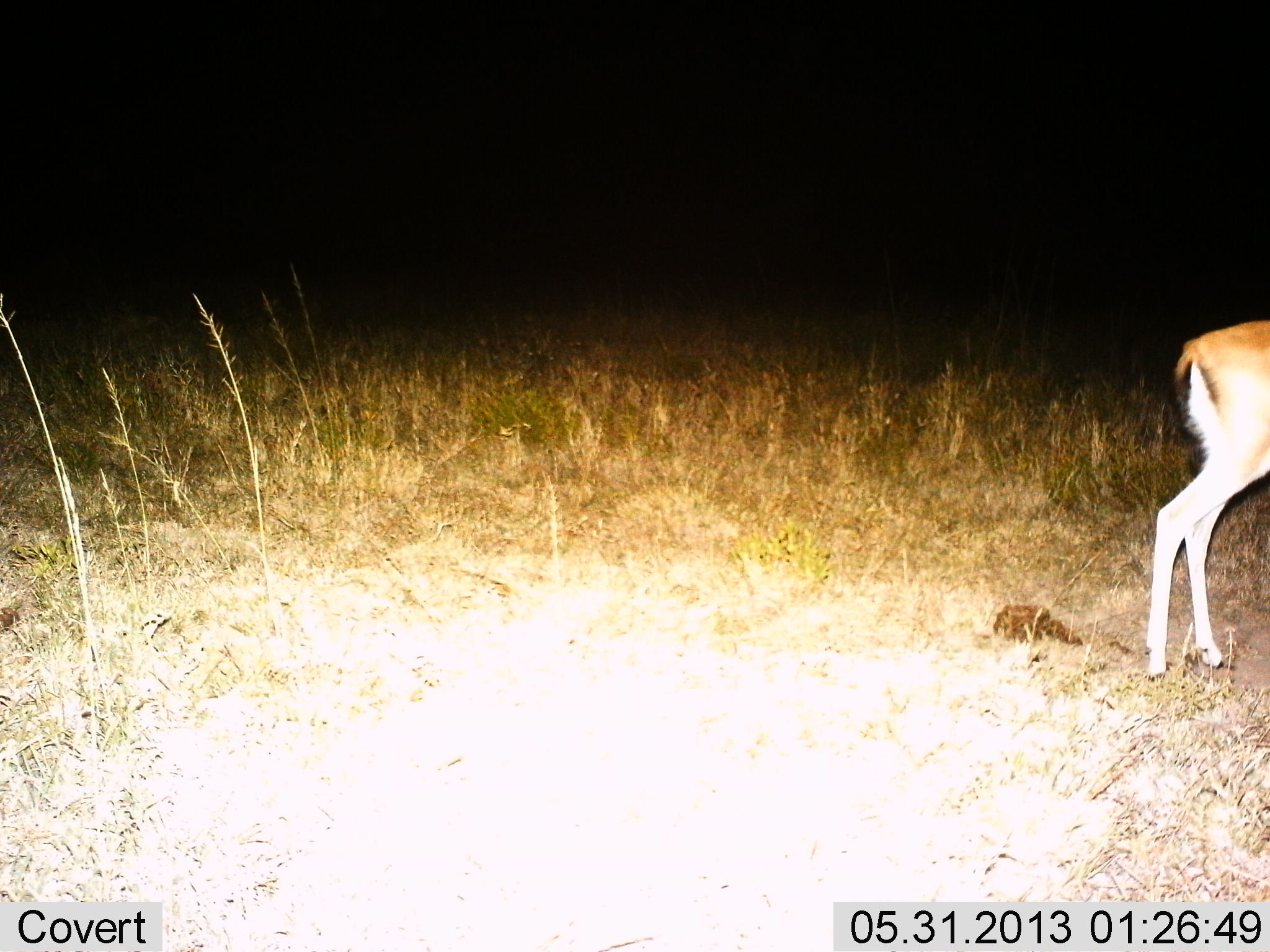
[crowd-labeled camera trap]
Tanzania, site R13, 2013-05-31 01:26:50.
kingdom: Animalia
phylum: Chordata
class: Mammalia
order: Artiodactyla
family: Bovidae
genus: Eudorcas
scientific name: Eudorcas thomsonii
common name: thomson's gazelle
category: gazellethomsons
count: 1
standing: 65%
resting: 0%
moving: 35%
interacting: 0%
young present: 0%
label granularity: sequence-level